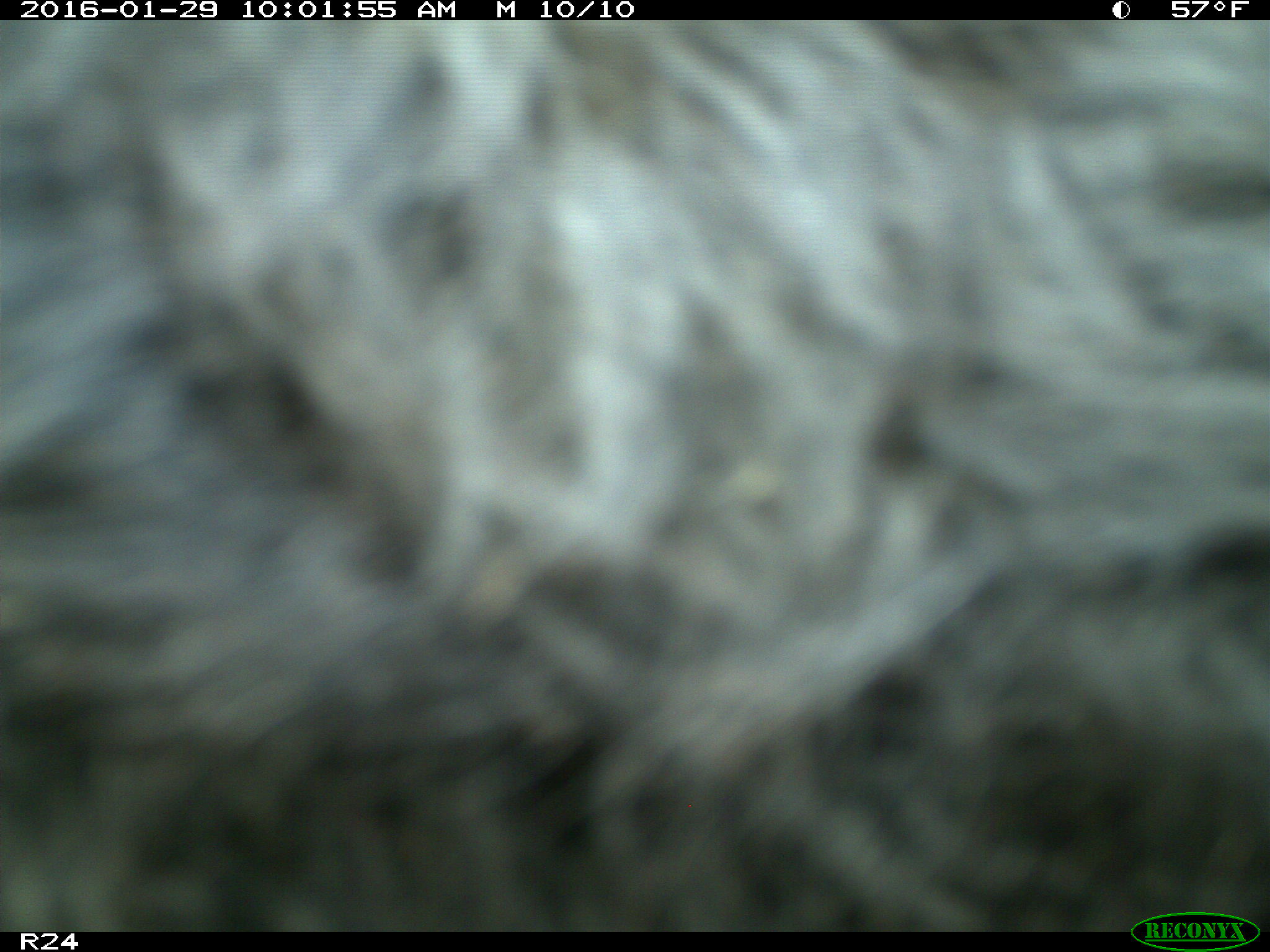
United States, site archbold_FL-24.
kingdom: Animalia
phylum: Chordata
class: Mammalia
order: Artiodactyla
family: Bovidae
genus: Bos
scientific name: Bos taurus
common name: domestic cow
Bos taurus (domestic cow).